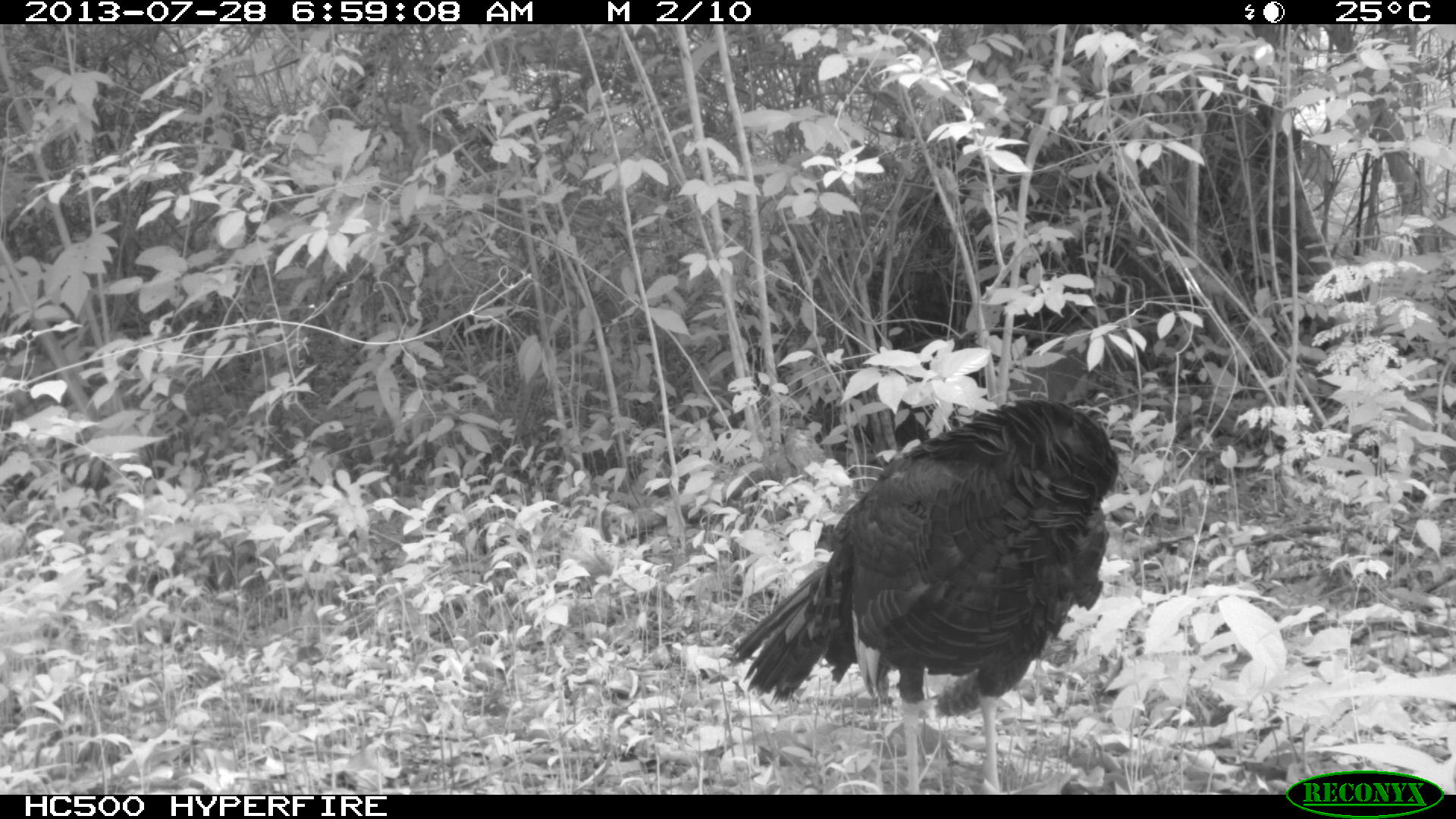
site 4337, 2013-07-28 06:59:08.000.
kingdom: Animalia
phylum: Chordata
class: Aves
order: Galliformes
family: Phasianidae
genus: Meleagris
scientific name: Meleagris ocellata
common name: ocellated turkey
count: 1